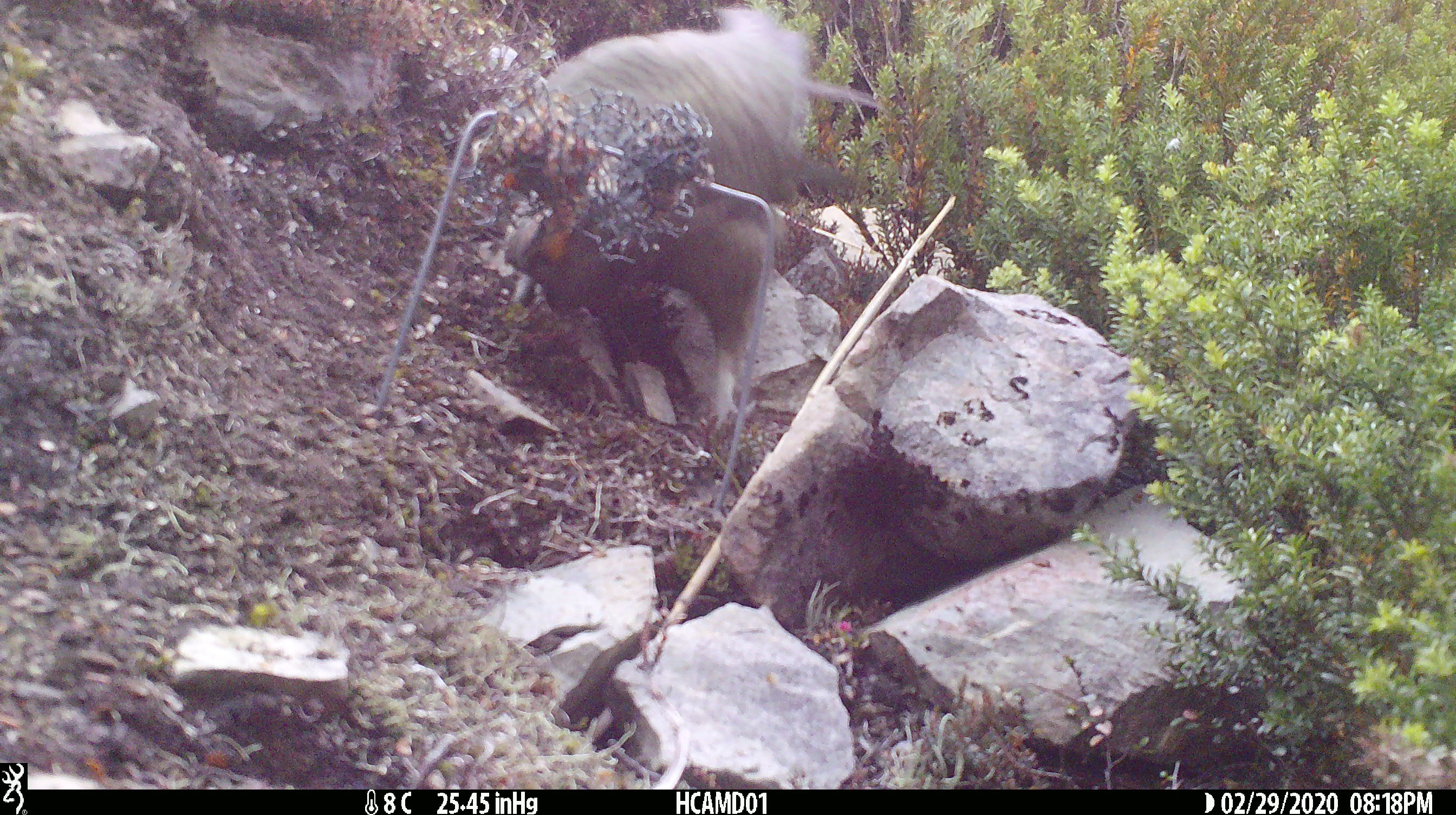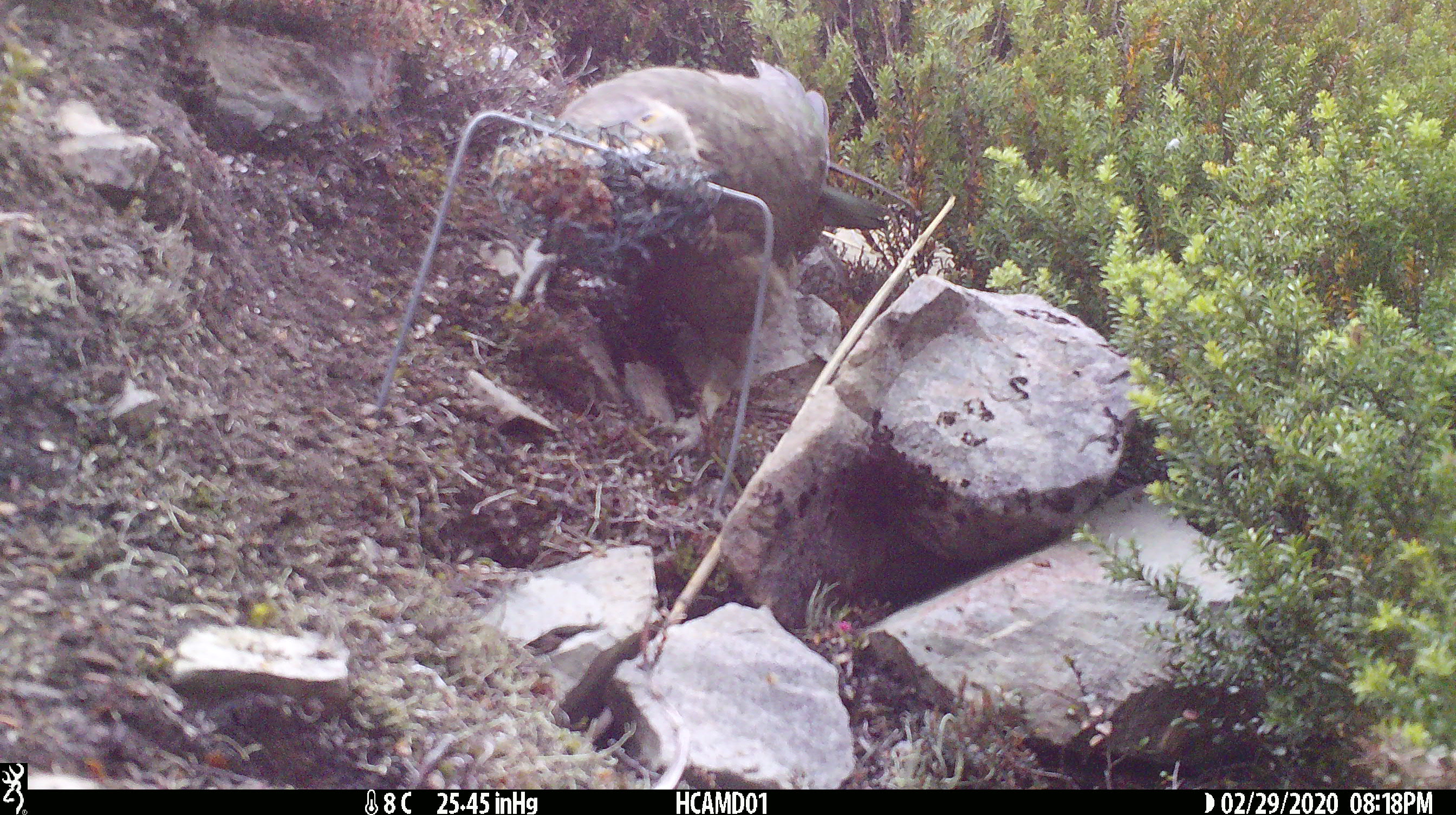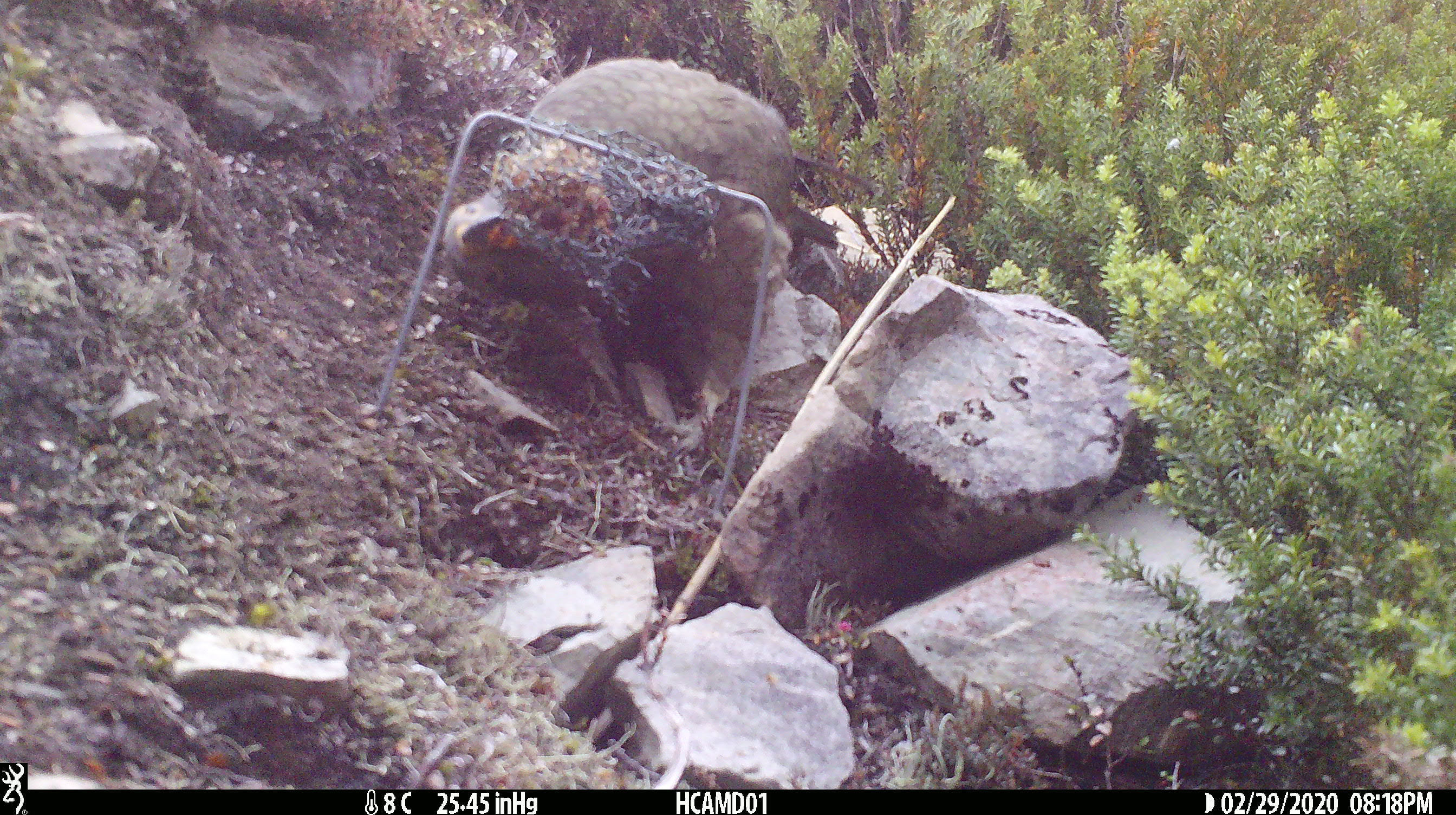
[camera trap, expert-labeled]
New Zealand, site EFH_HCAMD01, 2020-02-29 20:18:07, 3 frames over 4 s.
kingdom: Animalia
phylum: Chordata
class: Aves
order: Psittaciformes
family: Strigopidae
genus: Nestor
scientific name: Nestor notabilis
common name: kea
Kea (Nestor notabilis).